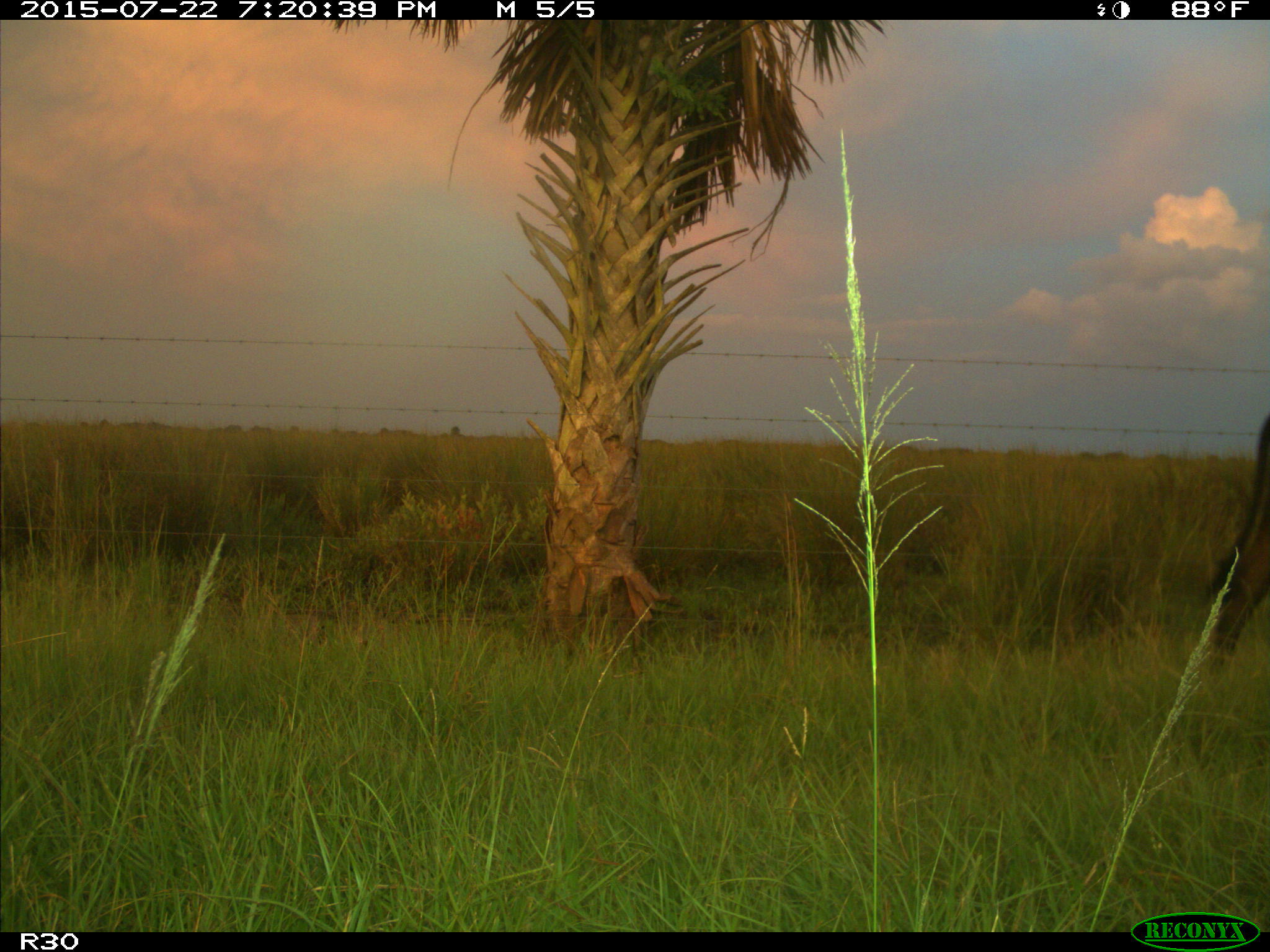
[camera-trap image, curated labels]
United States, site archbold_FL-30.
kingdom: Animalia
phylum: Chordata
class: Mammalia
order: Artiodactyla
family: Bovidae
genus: Bos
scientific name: Bos taurus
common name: domestic cow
Bos taurus (domestic cow).